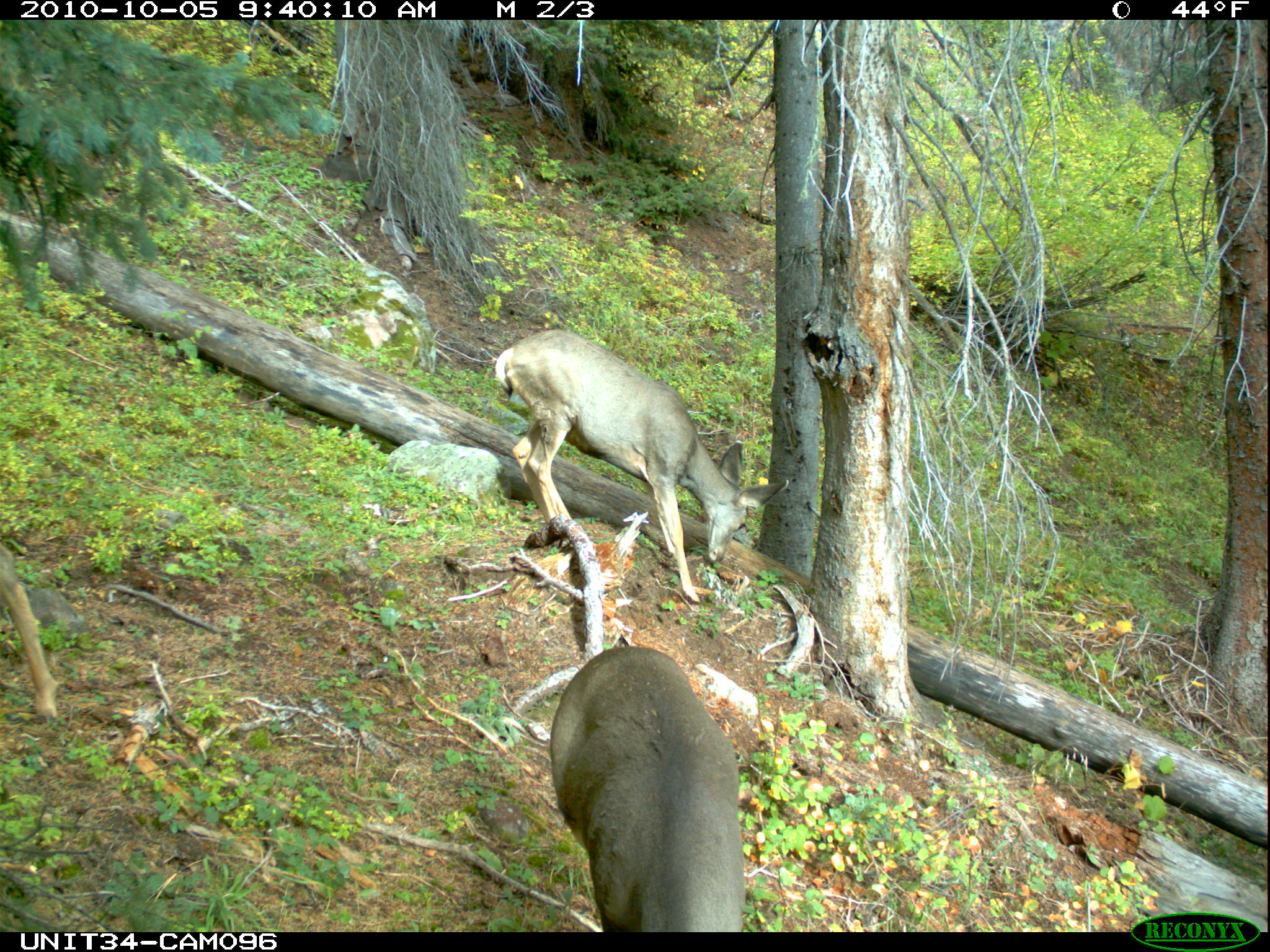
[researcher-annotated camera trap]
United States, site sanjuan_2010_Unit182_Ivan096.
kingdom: Animalia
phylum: Chordata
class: Mammalia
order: Artiodactyla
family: Cervidae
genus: Odocoileus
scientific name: Odocoileus hemionus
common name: mule deer